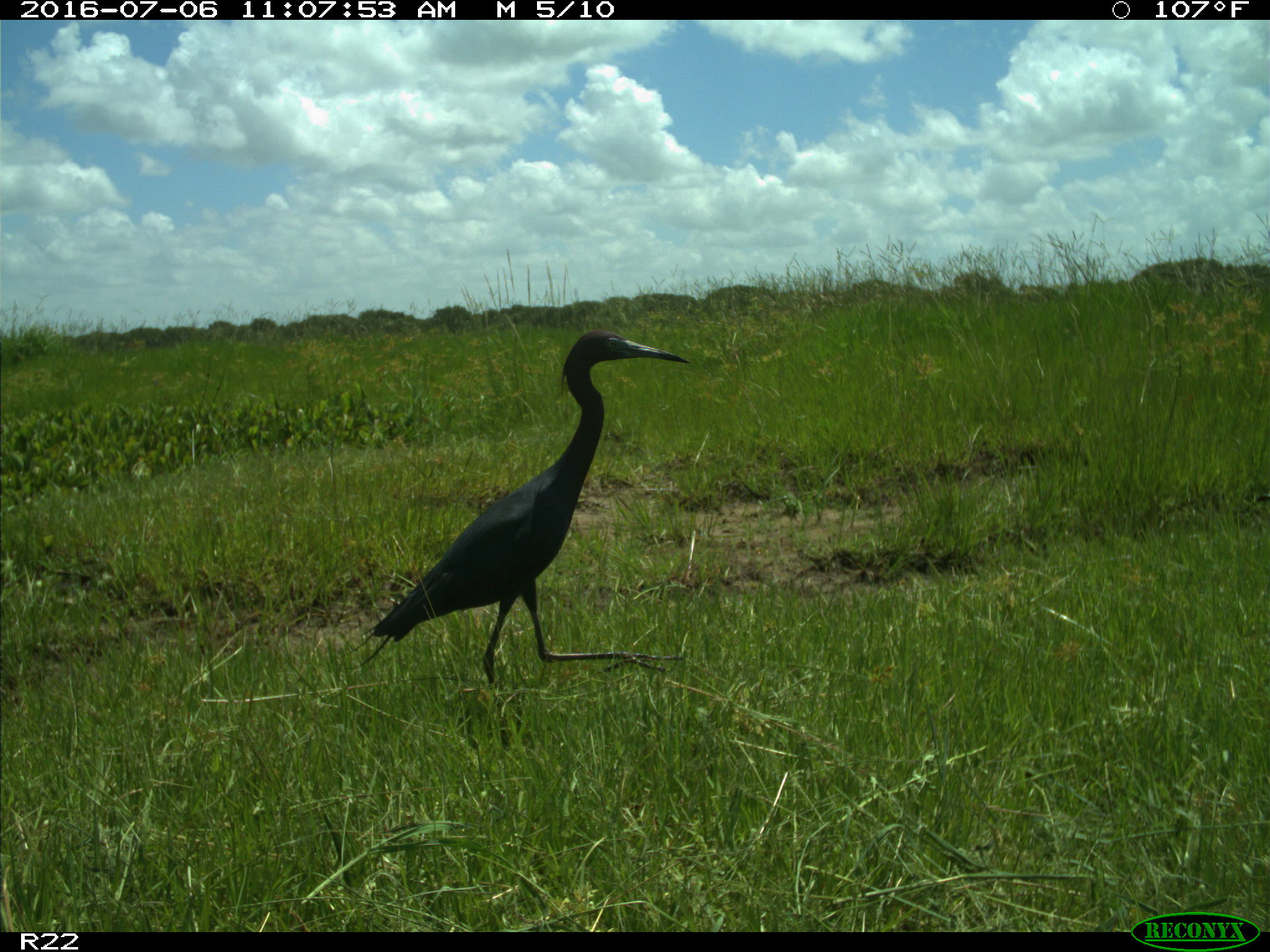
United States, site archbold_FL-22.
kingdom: Animalia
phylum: Chordata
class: Aves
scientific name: Aves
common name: birds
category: unidentified bird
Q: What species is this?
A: Unidentified bird (birds) (Aves).